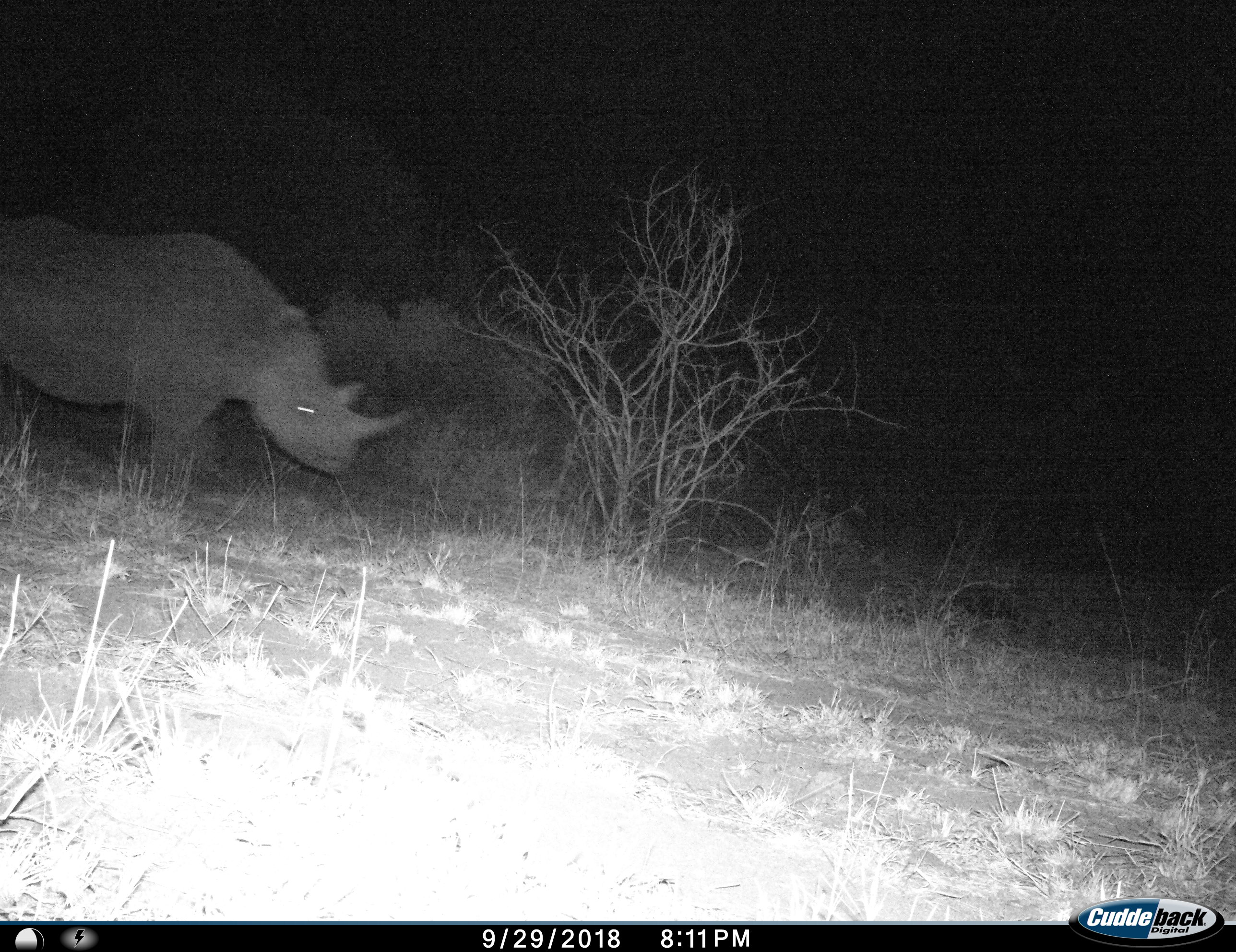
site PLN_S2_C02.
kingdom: Animalia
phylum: Chordata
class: Mammalia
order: Perissodactyla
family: Rhinocerotidae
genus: Diceros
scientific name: Diceros bicornis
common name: black rhinoceros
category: rhinocerosblack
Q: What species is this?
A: Rhinocerosblack (black rhinoceros) (Diceros bicornis).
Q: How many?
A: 1.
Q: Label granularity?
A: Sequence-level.